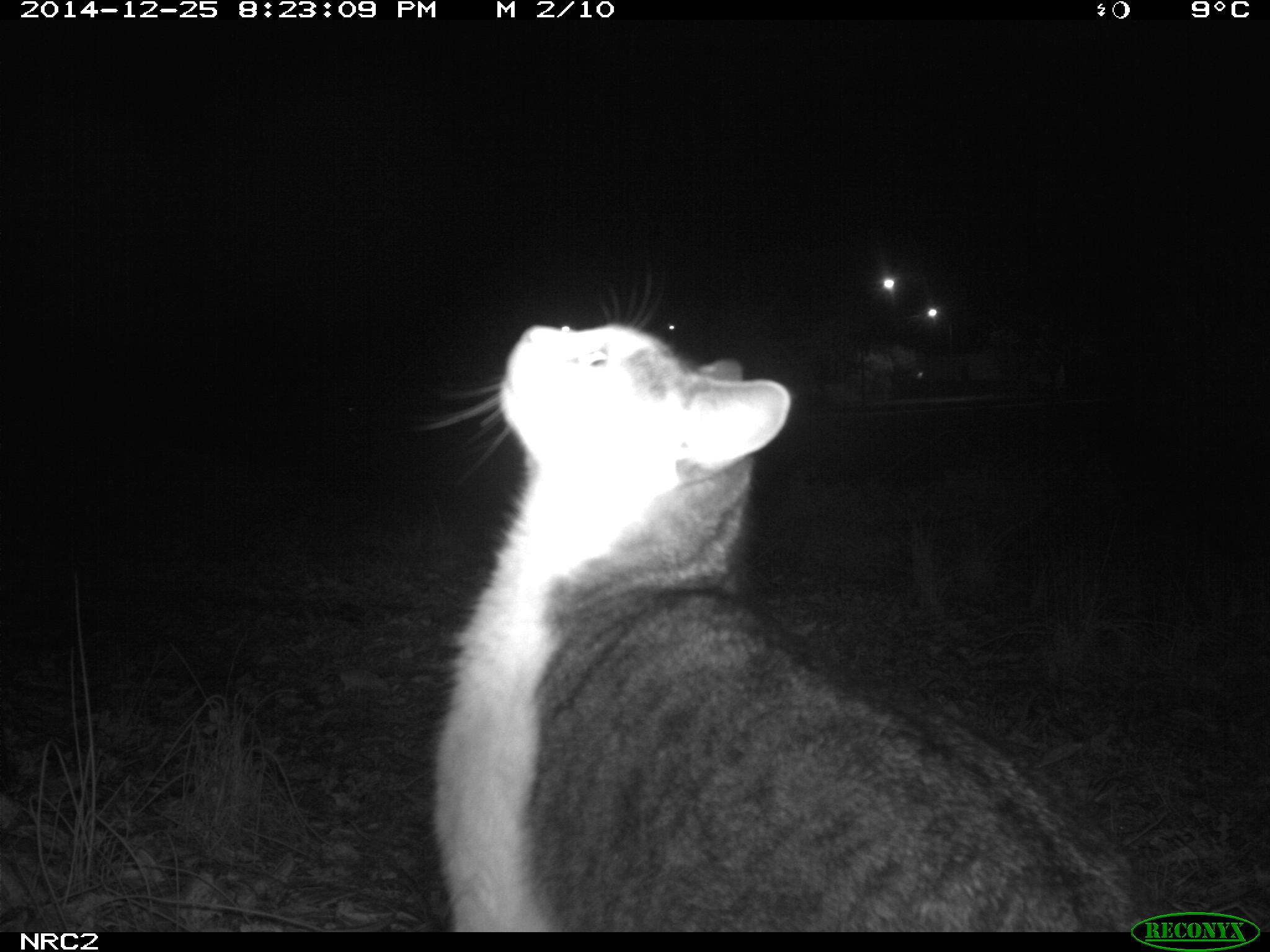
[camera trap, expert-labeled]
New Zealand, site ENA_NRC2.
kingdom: Animalia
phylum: Chordata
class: Mammalia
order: Carnivora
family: Felidae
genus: Felis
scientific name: Felis catus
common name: domestic cat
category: cat